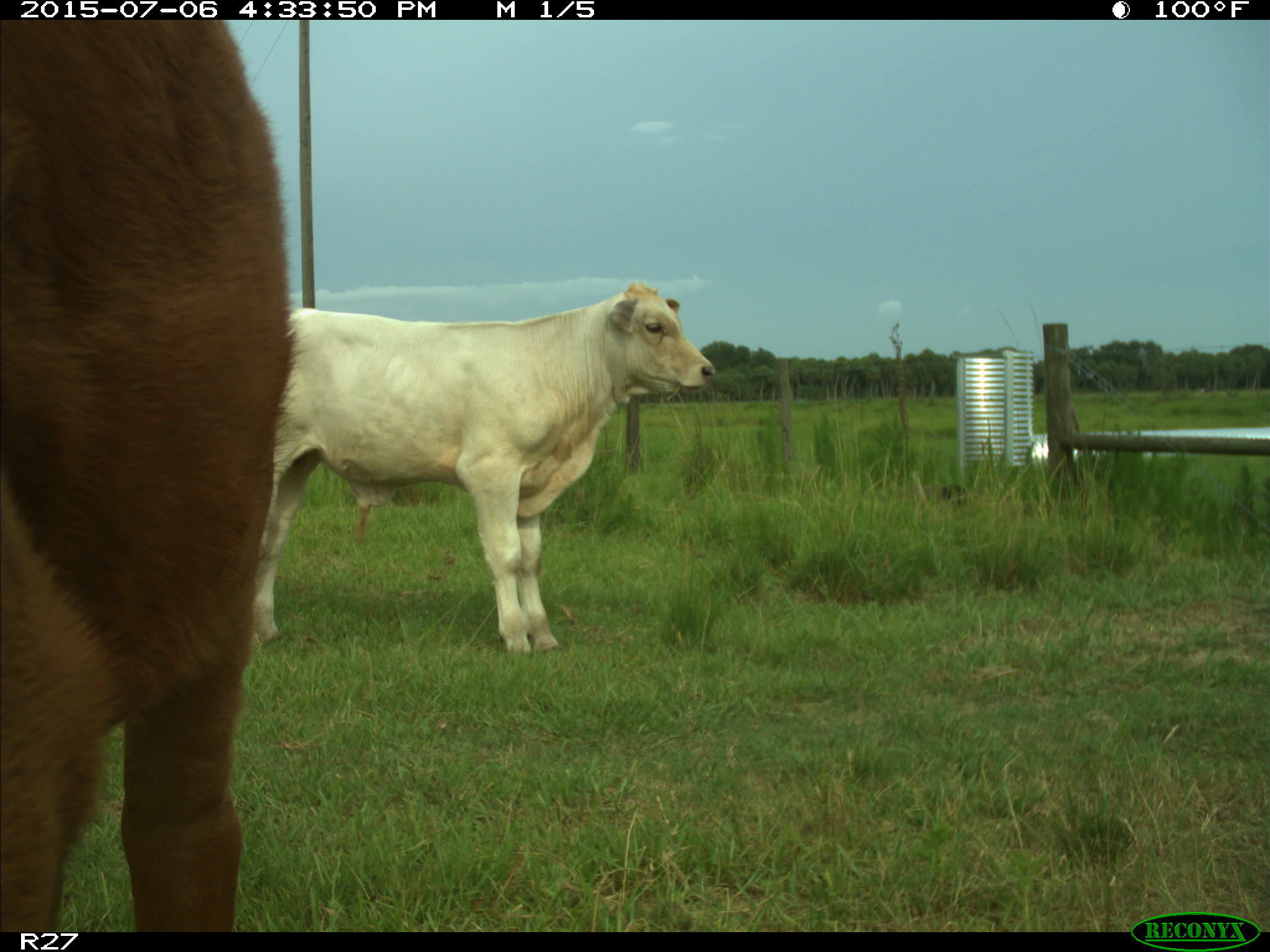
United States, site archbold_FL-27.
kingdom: Animalia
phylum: Chordata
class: Mammalia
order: Artiodactyla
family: Bovidae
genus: Bos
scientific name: Bos taurus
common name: domestic cow